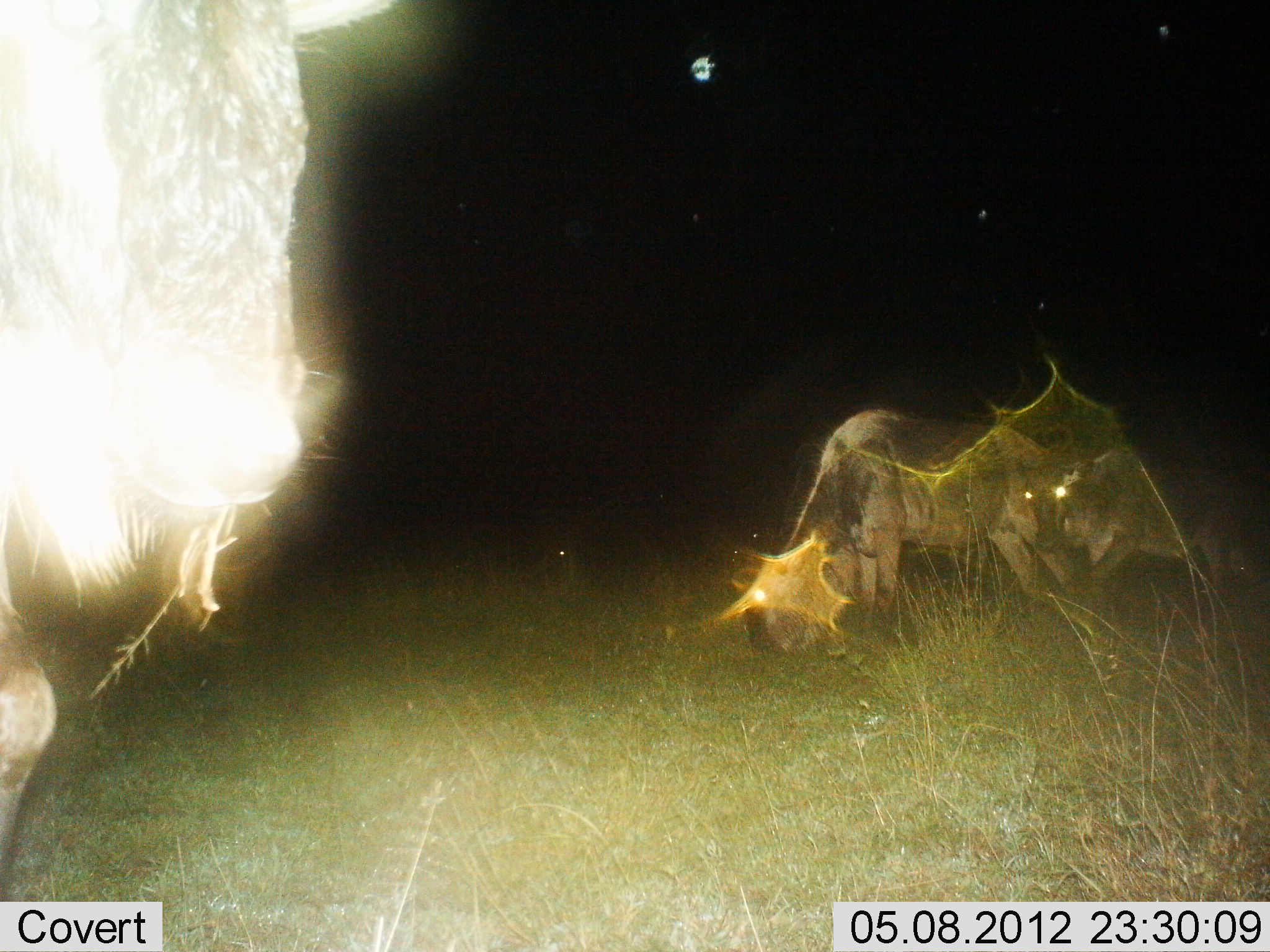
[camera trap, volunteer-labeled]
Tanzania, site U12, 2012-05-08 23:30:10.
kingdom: Animalia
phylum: Chordata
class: Mammalia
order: Artiodactyla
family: Bovidae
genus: Connochaetes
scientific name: Connochaetes taurinus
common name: blue wildebeest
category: wildebeest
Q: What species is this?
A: Wildebeest (blue wildebeest) (Connochaetes taurinus).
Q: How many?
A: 3.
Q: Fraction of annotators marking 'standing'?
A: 91%.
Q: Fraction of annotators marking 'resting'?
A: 0%.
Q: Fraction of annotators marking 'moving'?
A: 18%.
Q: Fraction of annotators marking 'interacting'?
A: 0%.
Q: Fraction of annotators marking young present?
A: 9%.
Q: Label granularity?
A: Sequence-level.